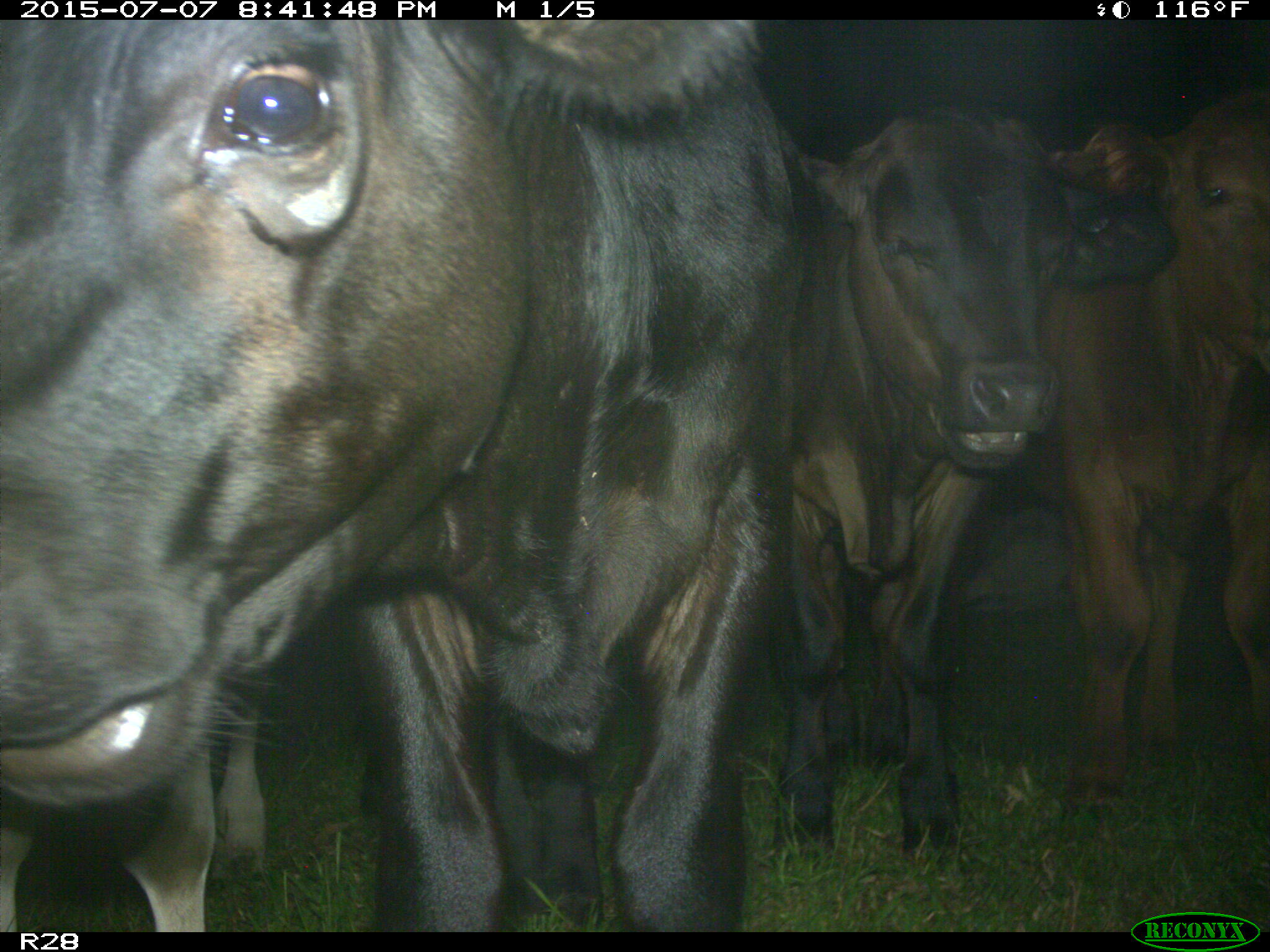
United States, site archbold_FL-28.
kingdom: Animalia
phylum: Chordata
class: Mammalia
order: Artiodactyla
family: Bovidae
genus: Bos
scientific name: Bos taurus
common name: domestic cow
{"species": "Bos taurus (domestic cow)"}